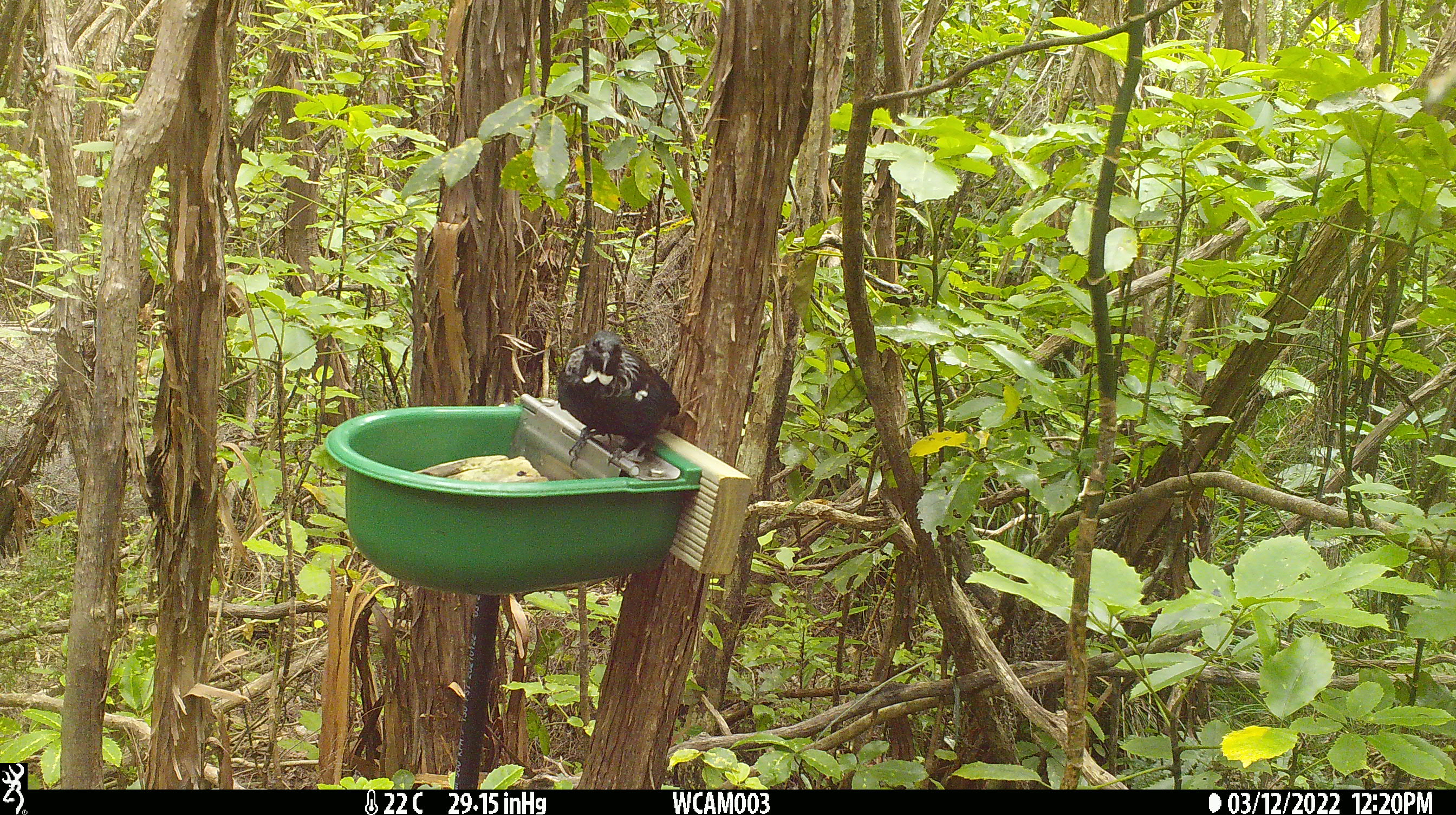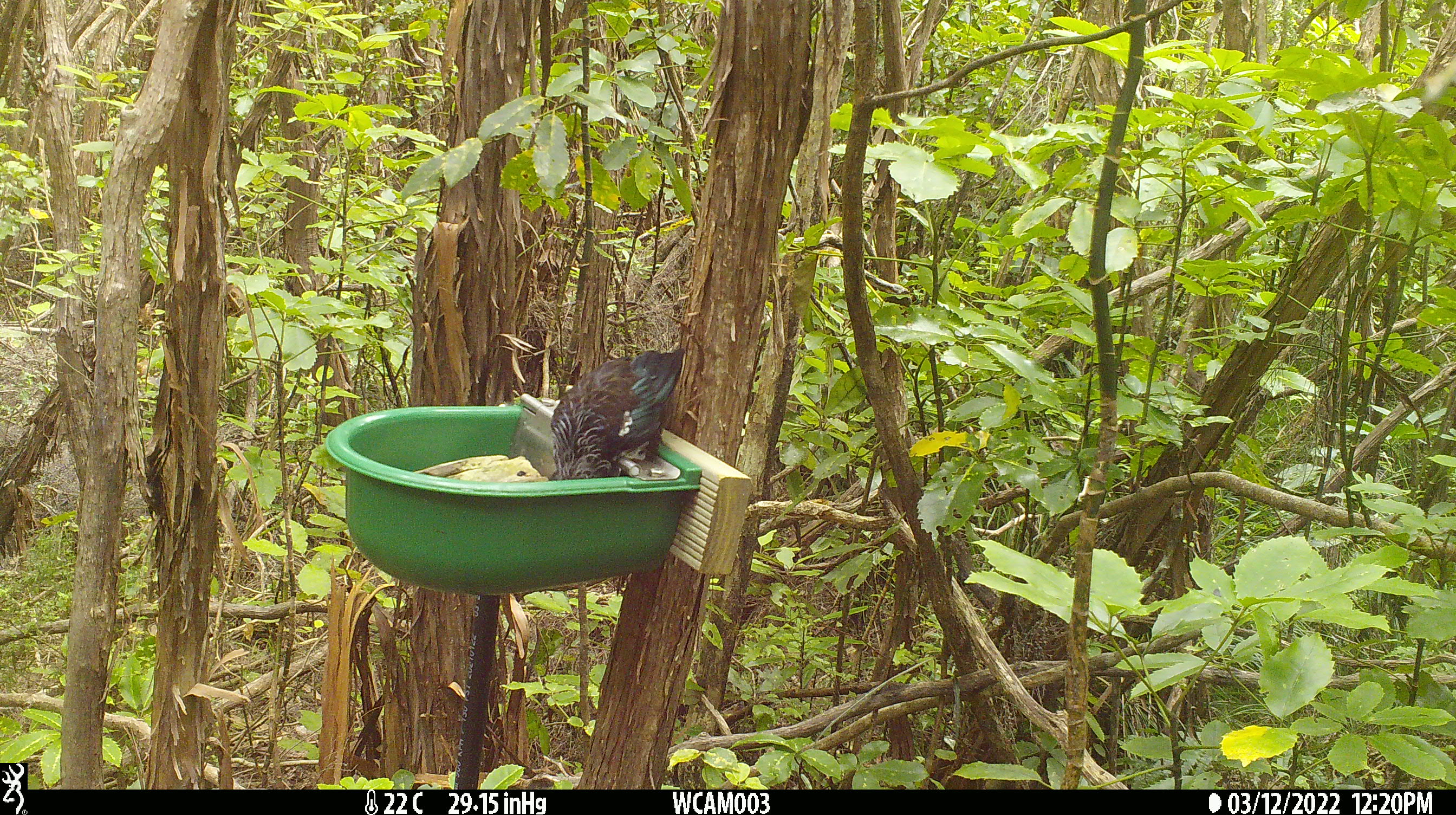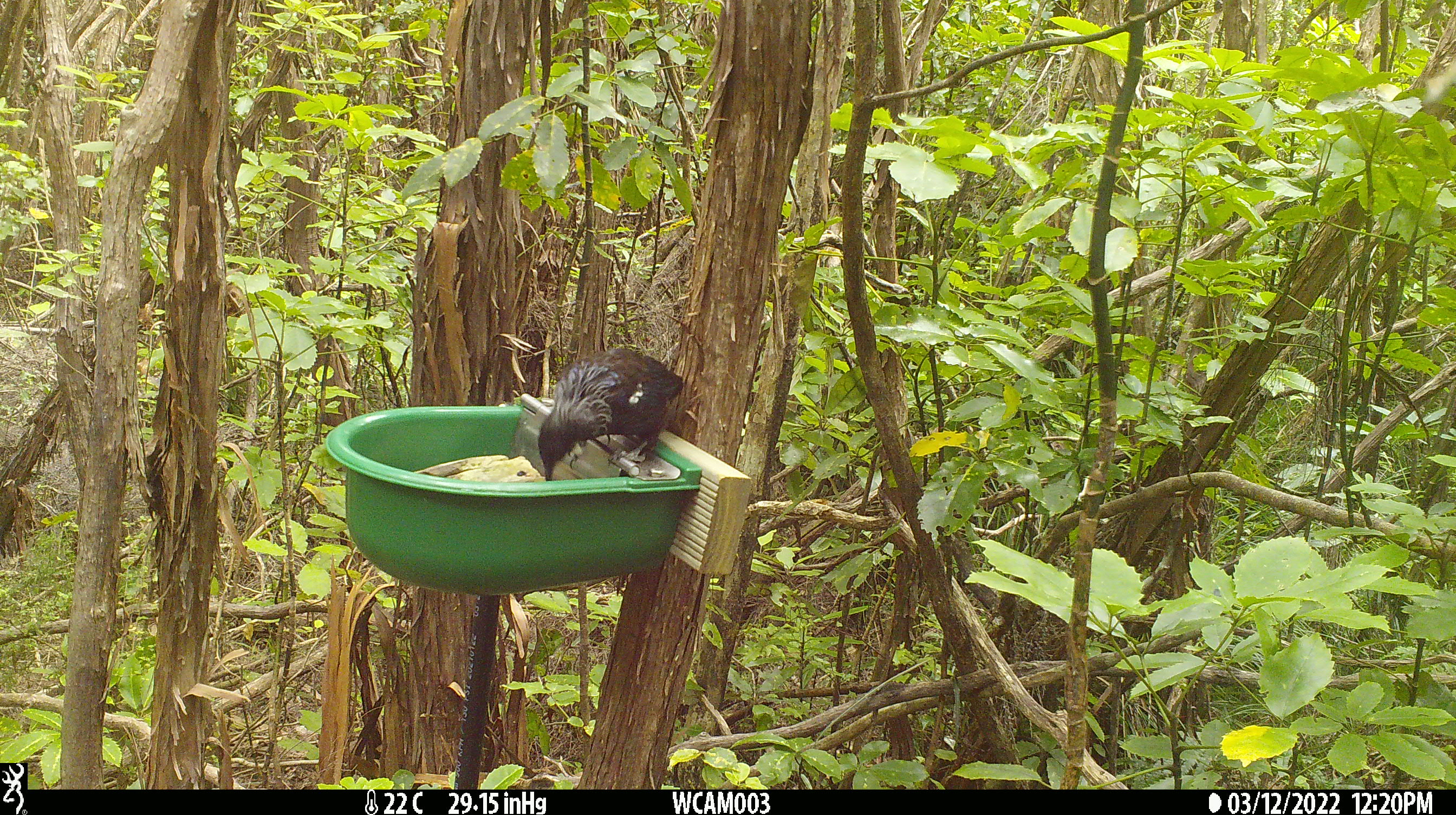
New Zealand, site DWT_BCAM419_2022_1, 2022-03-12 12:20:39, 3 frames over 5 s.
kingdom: Animalia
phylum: Chordata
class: Aves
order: Passeriformes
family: Meliphagidae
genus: Prosthemadera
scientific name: Prosthemadera novaeseelandiae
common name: tui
Tui (Prosthemadera novaeseelandiae).